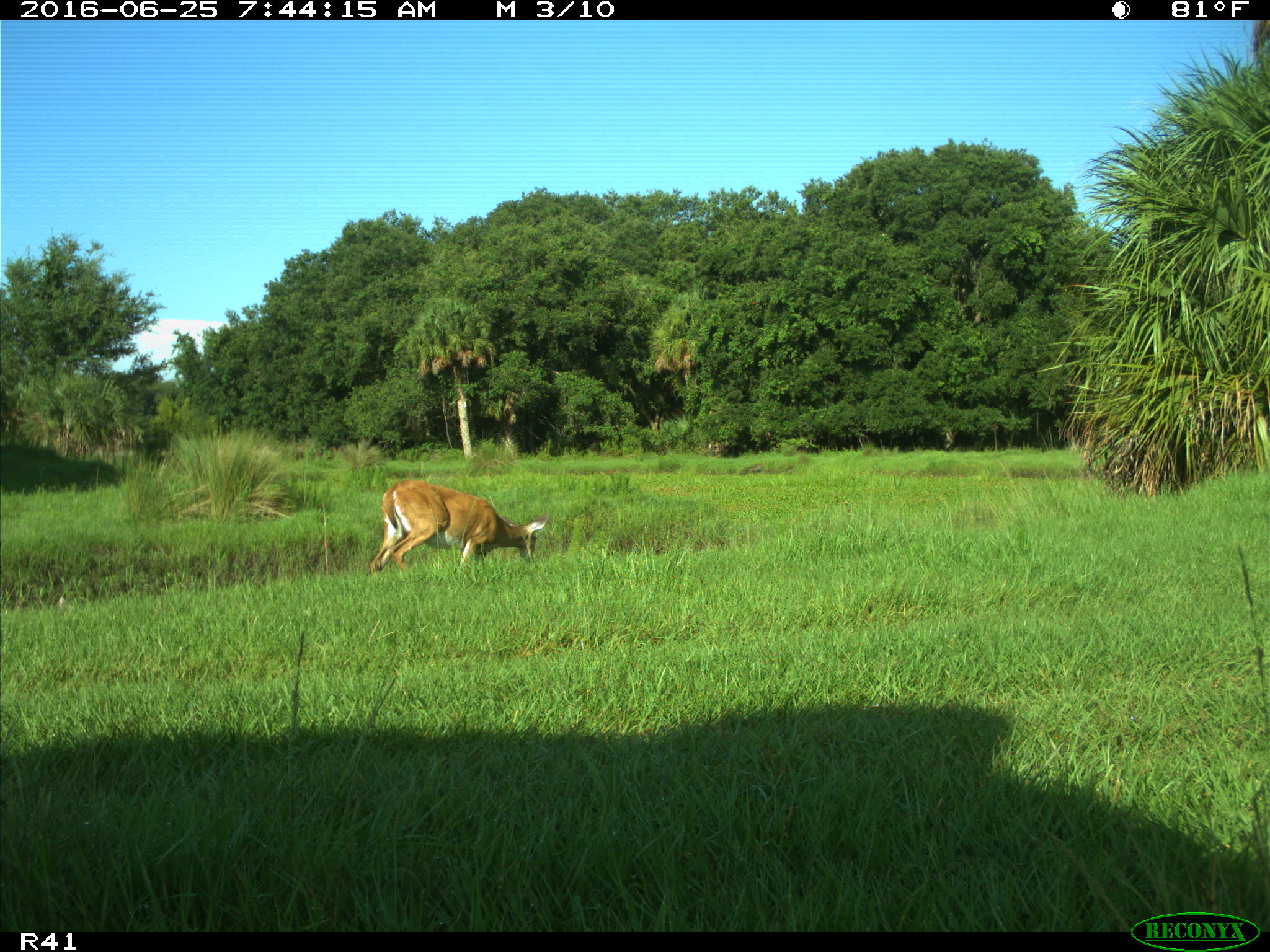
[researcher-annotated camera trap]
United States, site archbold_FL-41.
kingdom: Animalia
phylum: Chordata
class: Mammalia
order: Artiodactyla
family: Cervidae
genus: Odocoileus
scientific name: Odocoileus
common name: deer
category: unidentified deer